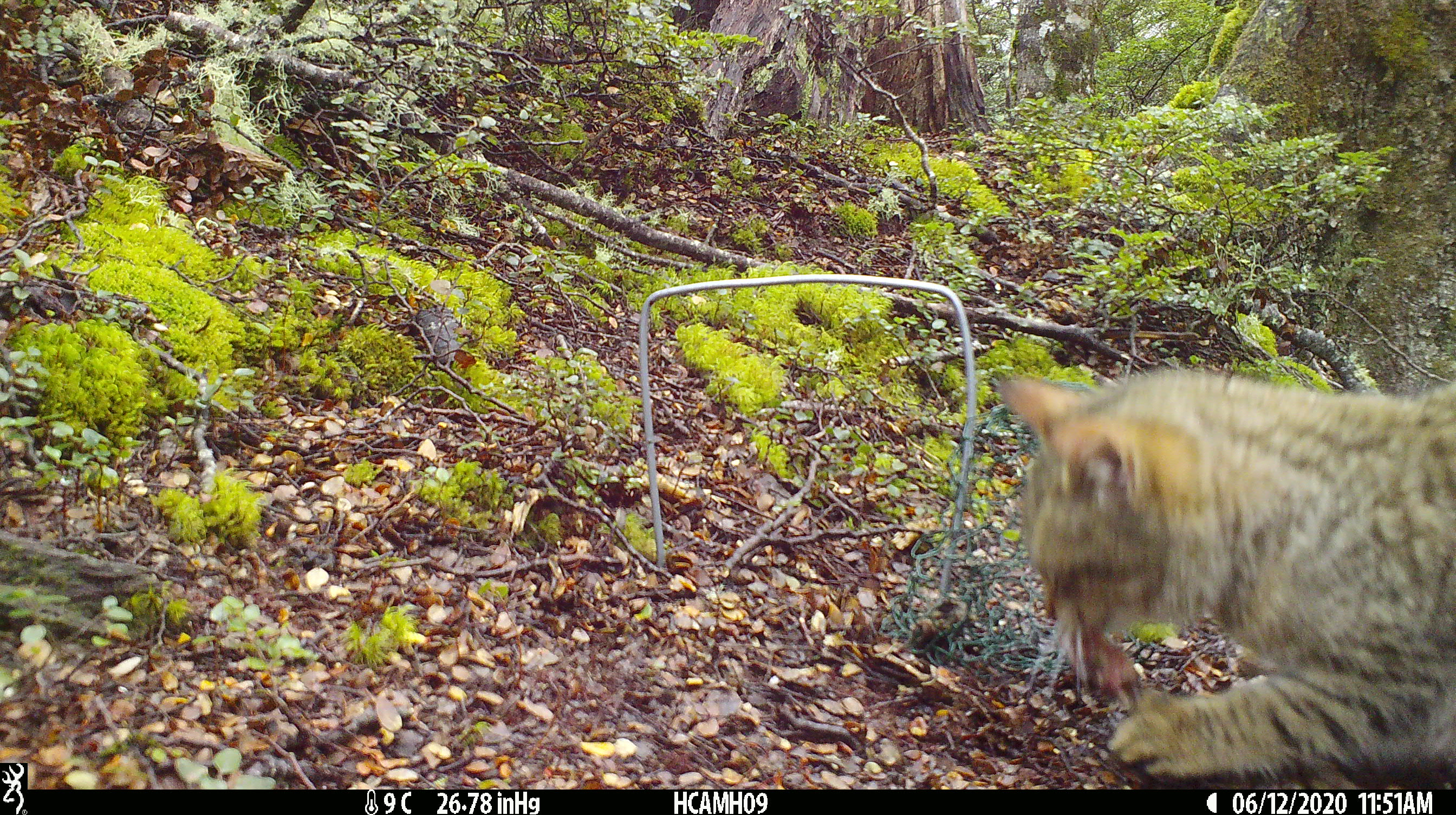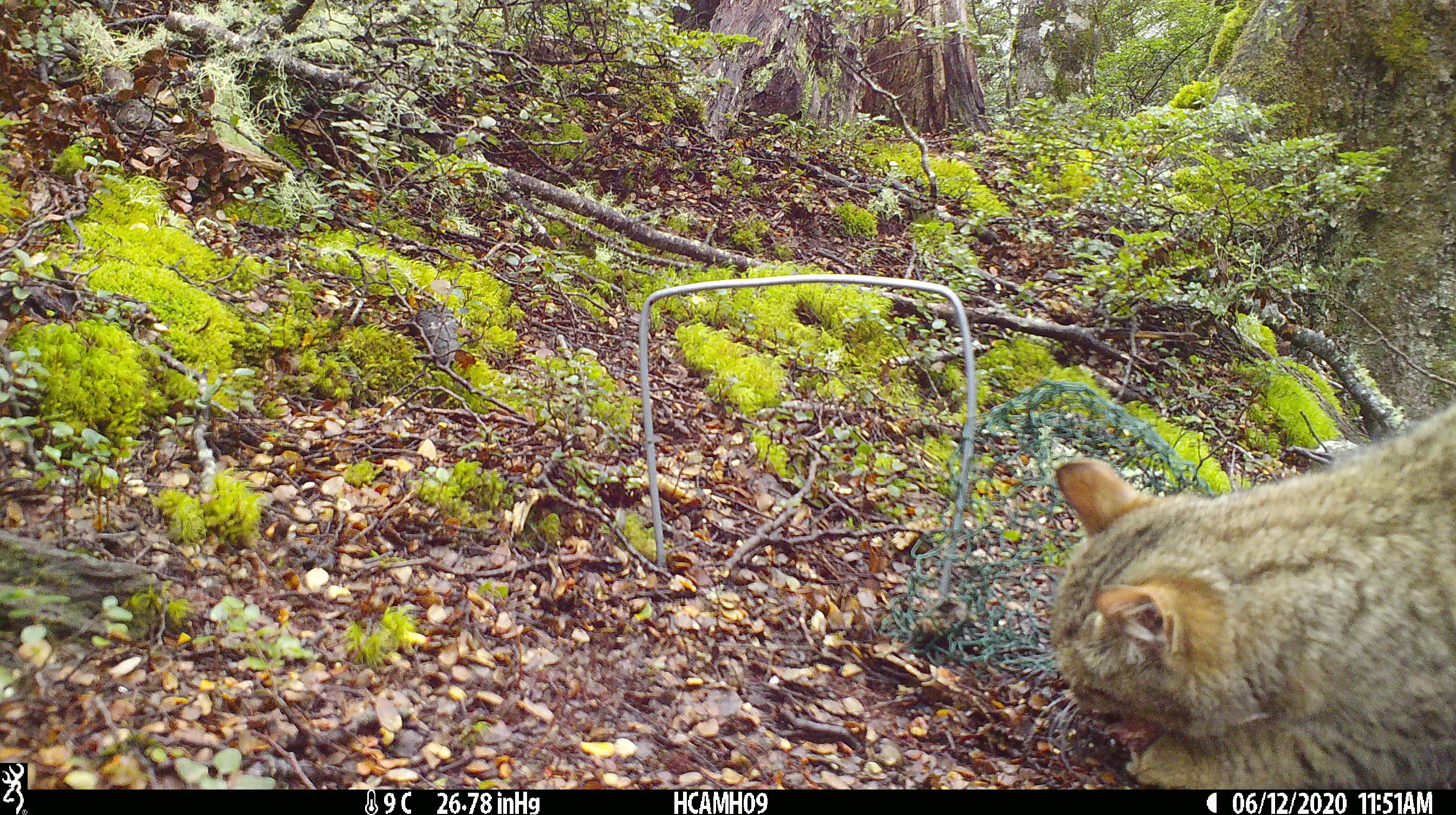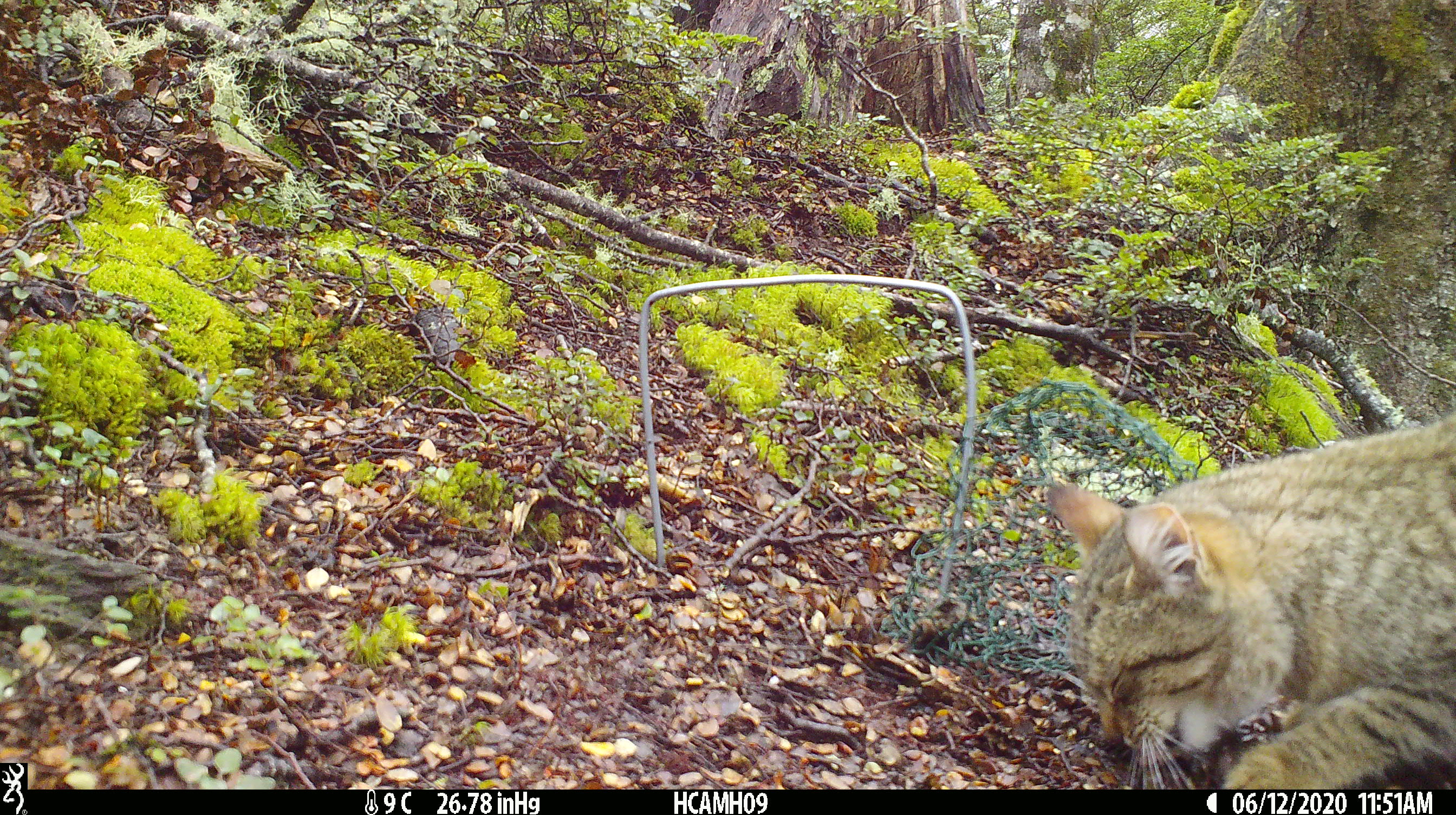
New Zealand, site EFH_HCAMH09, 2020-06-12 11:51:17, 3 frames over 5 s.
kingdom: Animalia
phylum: Chordata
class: Mammalia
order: Carnivora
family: Felidae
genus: Felis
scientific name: Felis catus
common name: domestic cat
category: cat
Cat (domestic cat) (Felis catus).